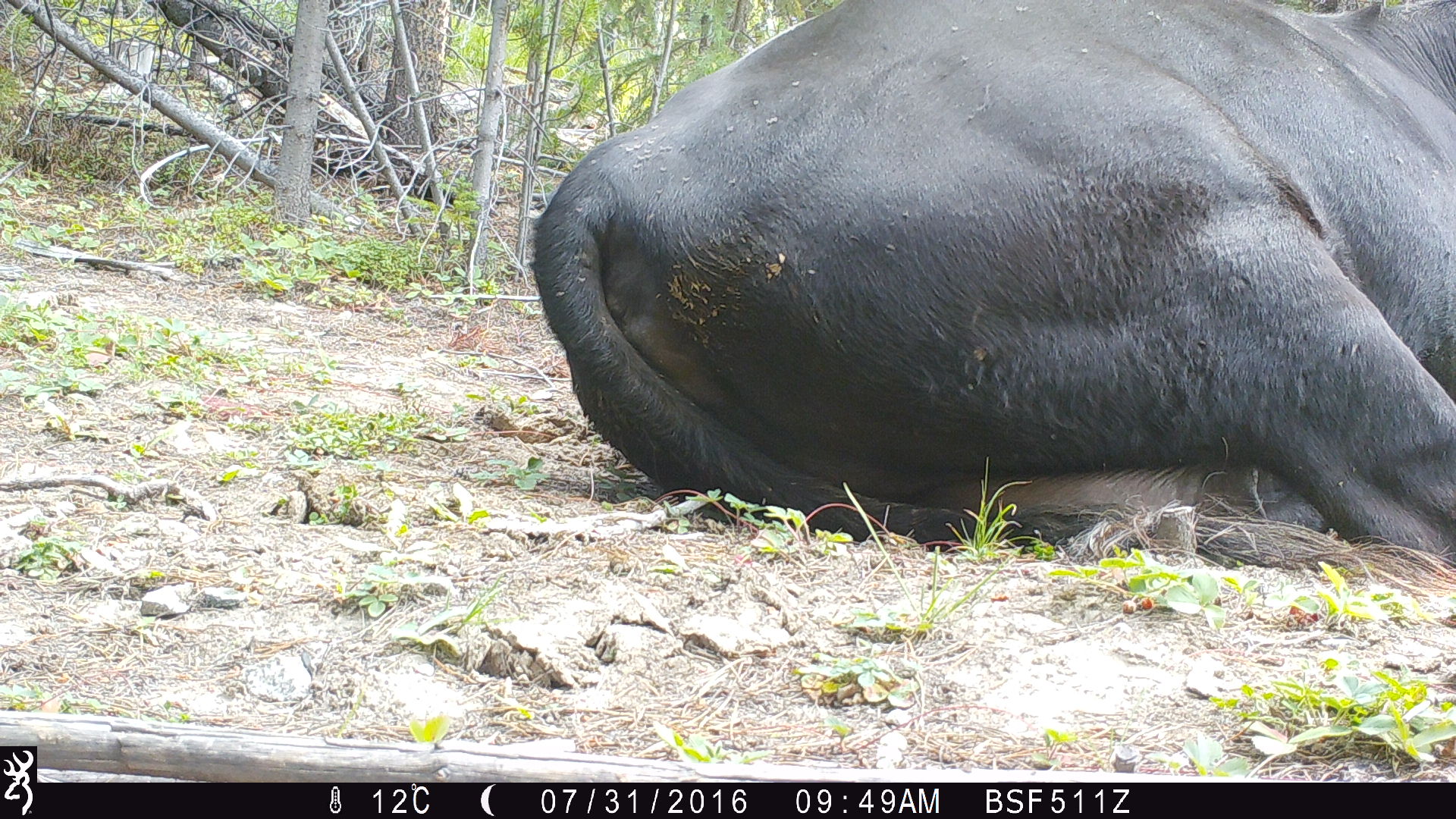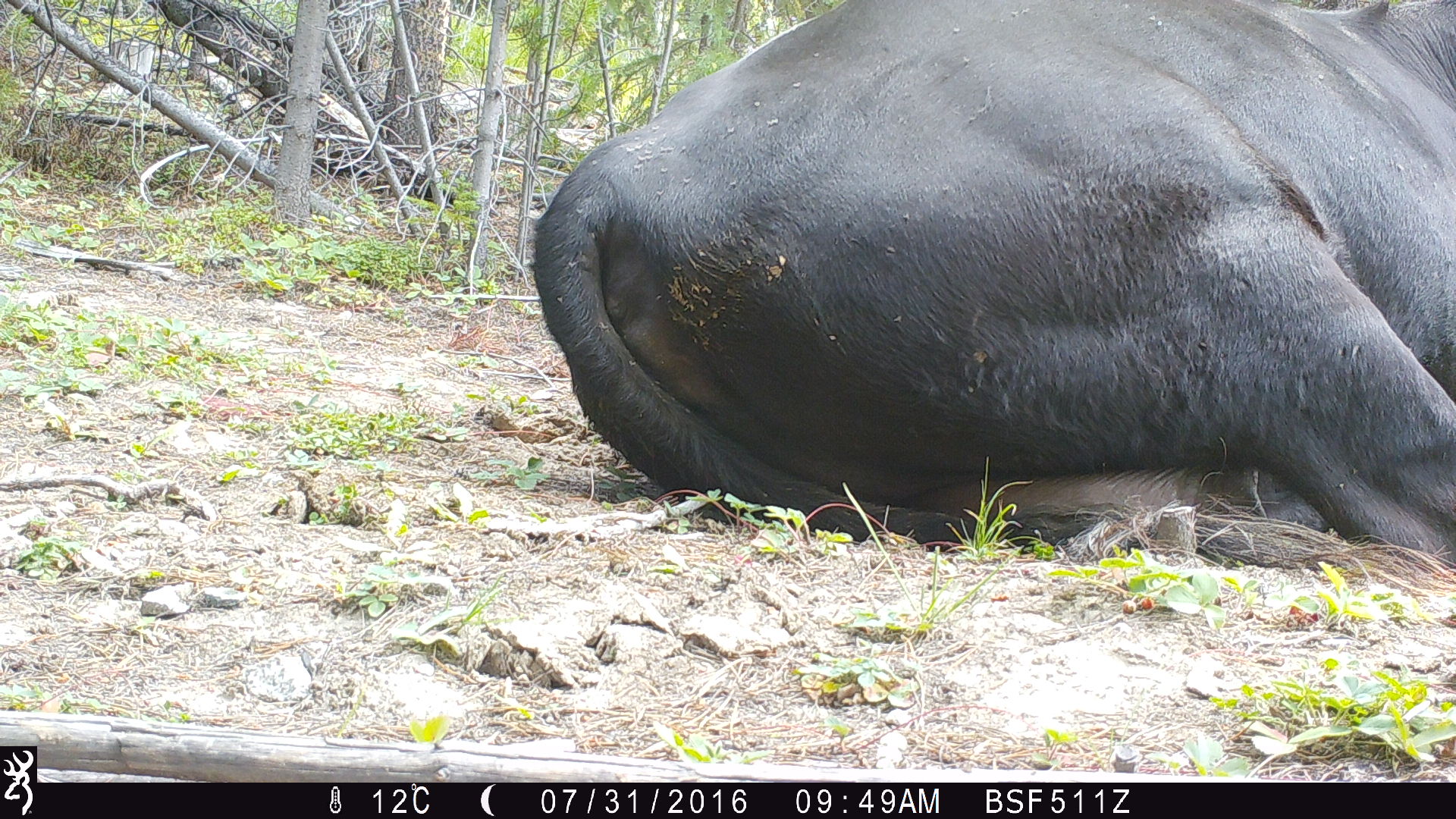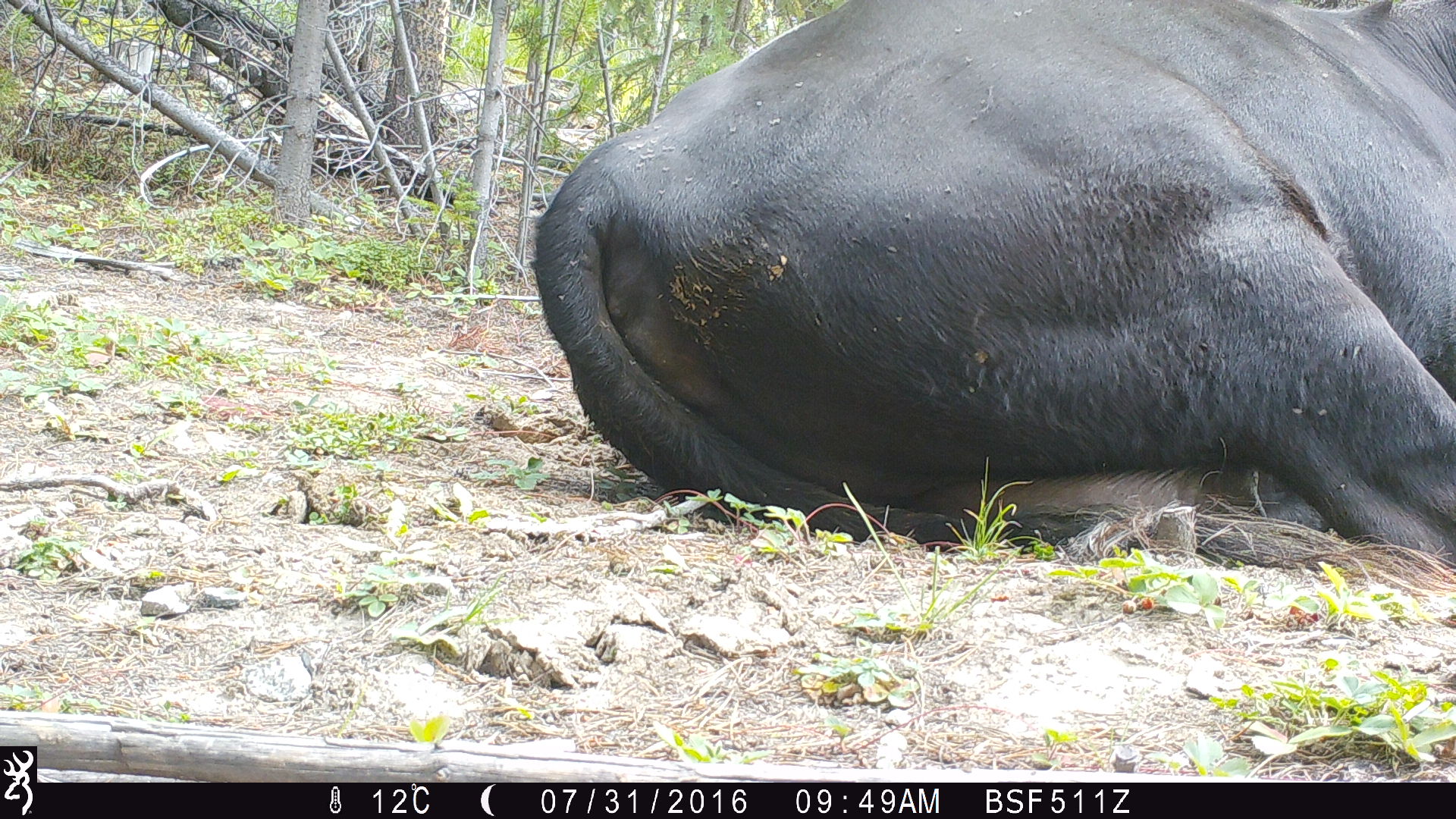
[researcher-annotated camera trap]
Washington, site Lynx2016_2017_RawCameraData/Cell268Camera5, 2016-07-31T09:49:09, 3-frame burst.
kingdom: Animalia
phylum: Chordata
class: Mammalia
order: Artiodactyla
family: Bovidae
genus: Bos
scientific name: Bos taurus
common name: domestic cattle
Domestic cattle (Bos taurus). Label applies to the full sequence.